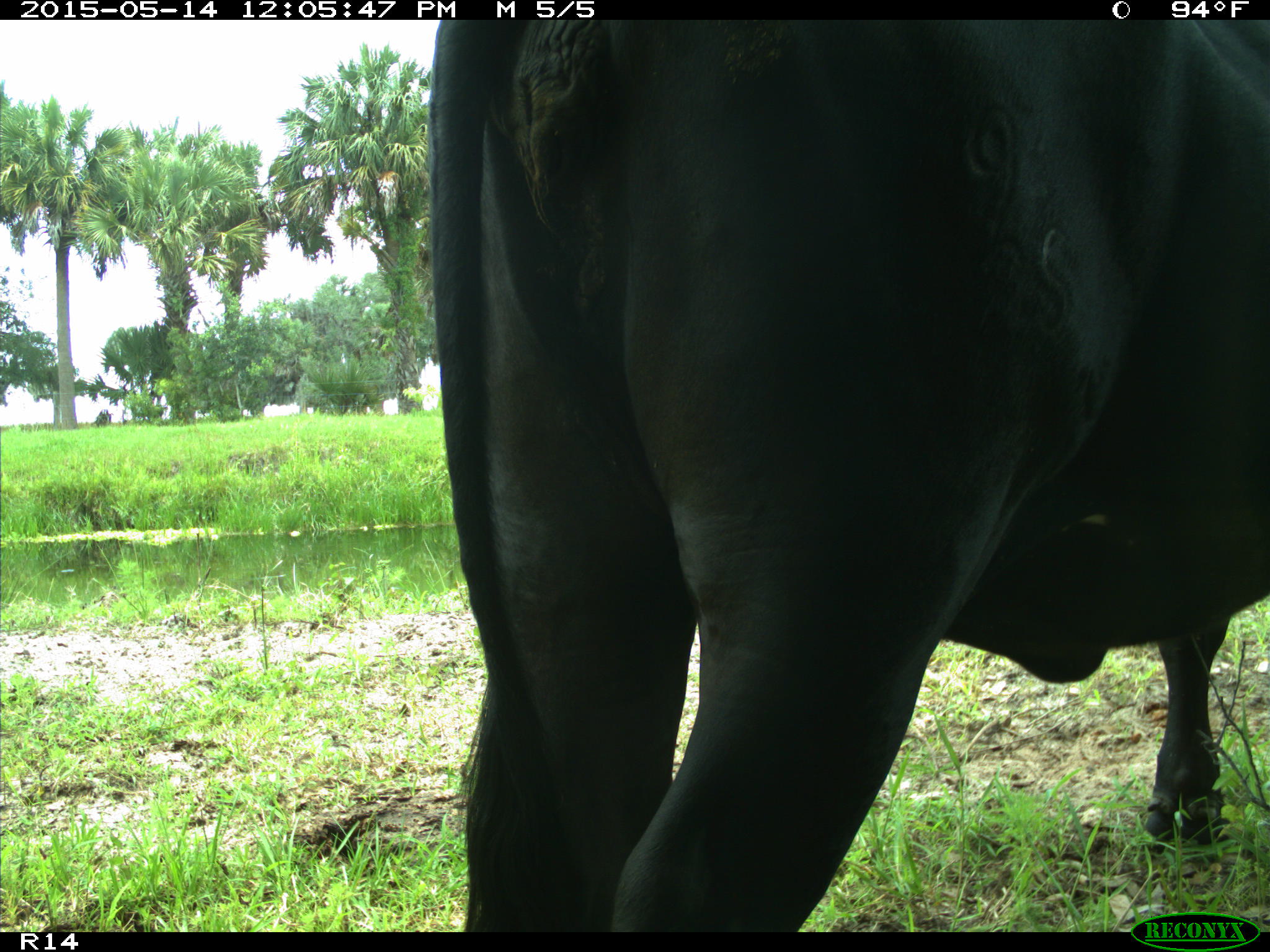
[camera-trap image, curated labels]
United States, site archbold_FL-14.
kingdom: Animalia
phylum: Chordata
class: Mammalia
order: Artiodactyla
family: Bovidae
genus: Bos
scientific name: Bos taurus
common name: domestic cow